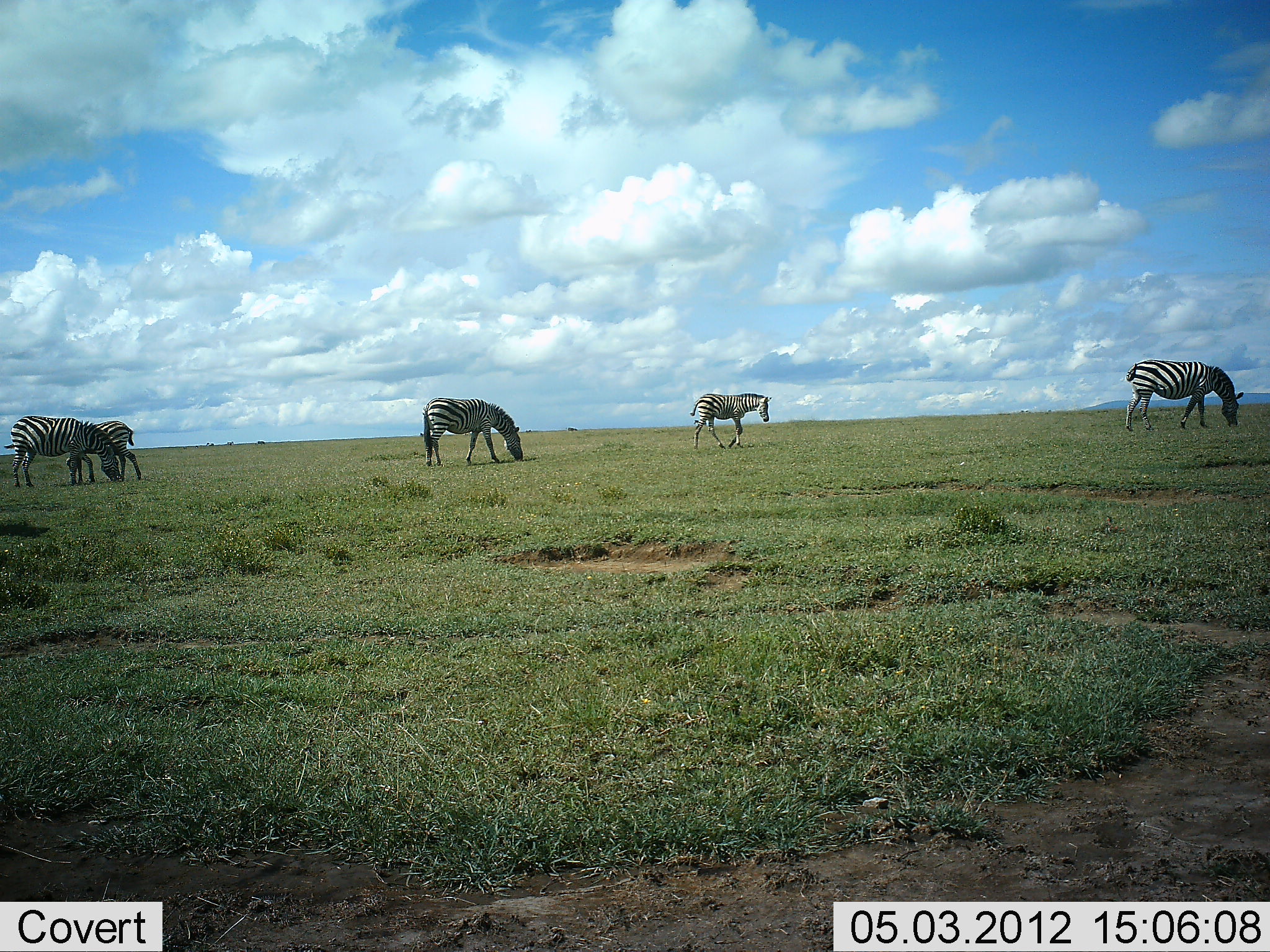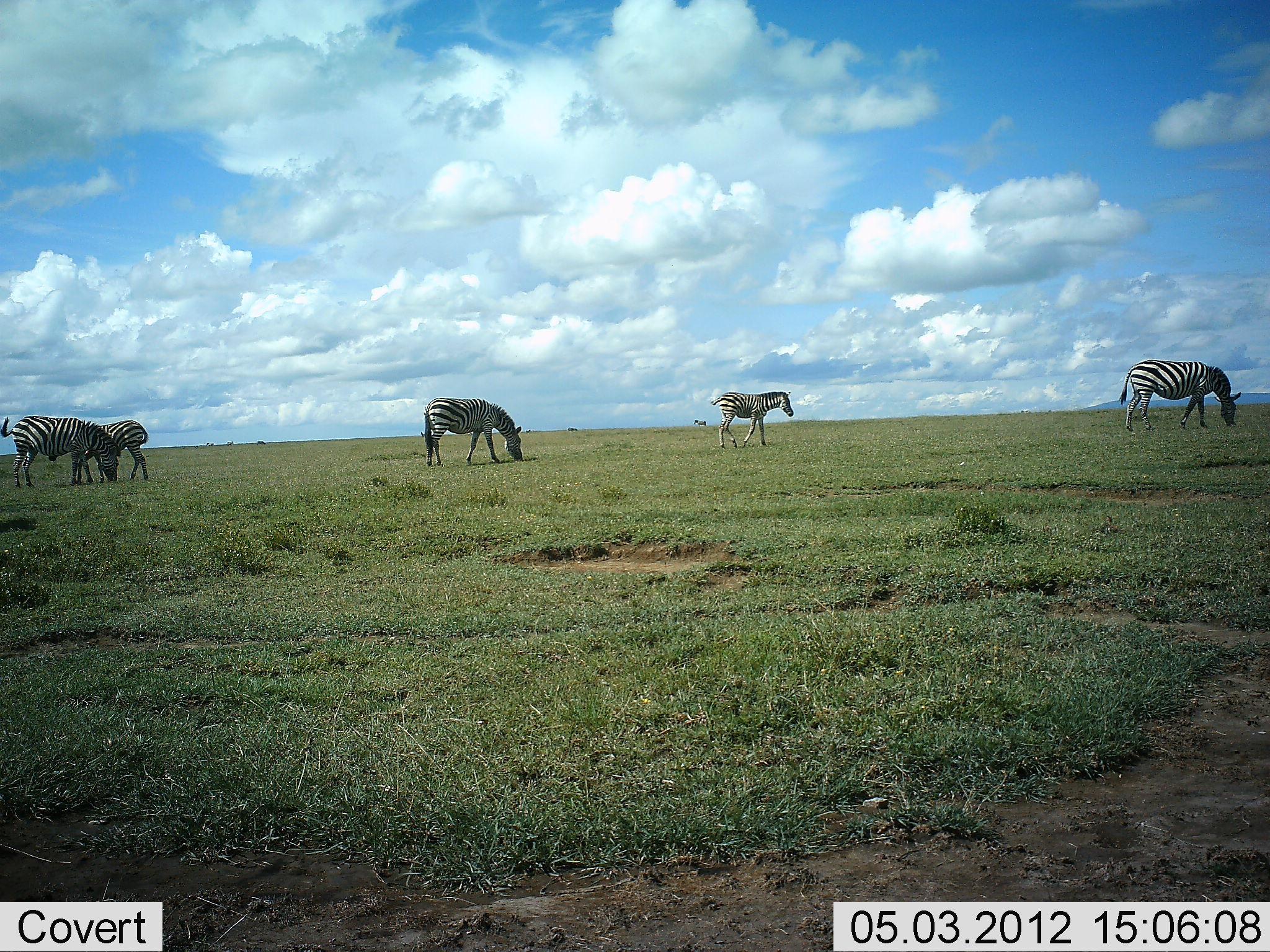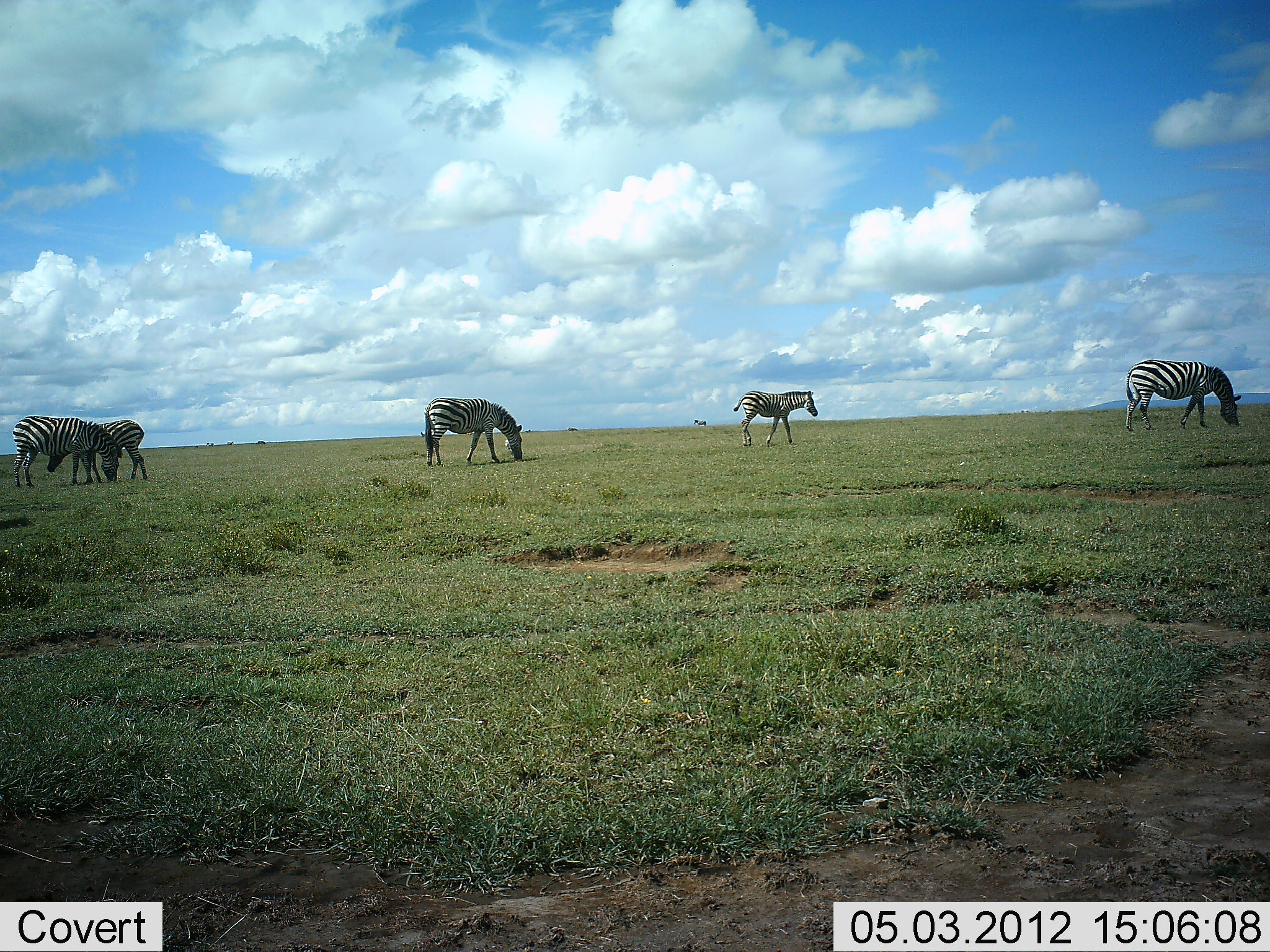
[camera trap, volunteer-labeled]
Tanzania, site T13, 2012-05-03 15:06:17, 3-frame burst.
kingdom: Animalia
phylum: Chordata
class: Mammalia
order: Perissodactyla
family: Equidae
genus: Equus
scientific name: Equus quagga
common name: plains zebra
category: zebra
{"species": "zebra (plains zebra) (Equus quagga)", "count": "5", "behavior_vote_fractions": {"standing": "50%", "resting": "10%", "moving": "80%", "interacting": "0%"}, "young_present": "30%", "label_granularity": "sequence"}